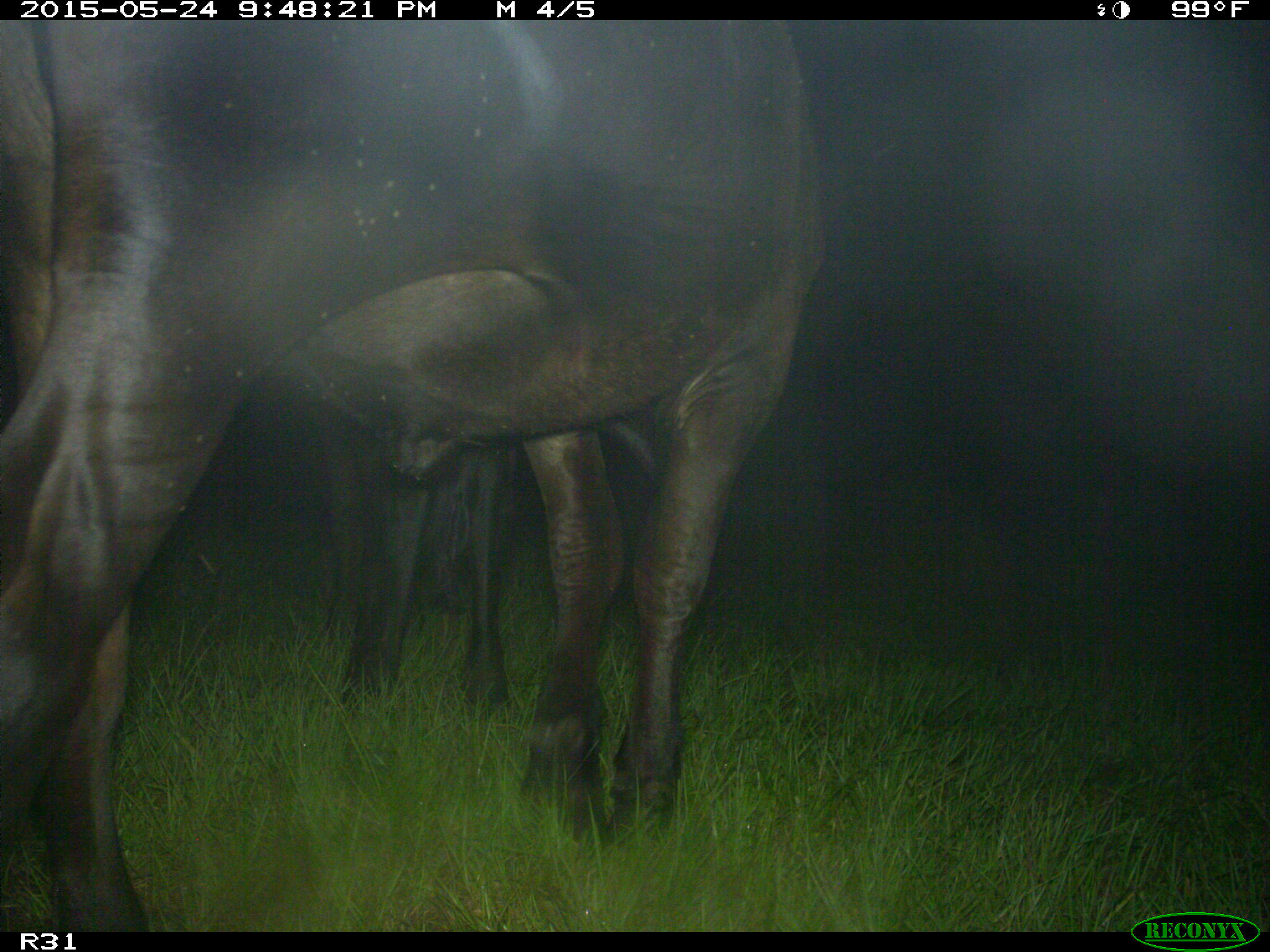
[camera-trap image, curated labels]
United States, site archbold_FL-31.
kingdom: Animalia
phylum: Chordata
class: Mammalia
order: Artiodactyla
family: Bovidae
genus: Bos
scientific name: Bos taurus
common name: domestic cow